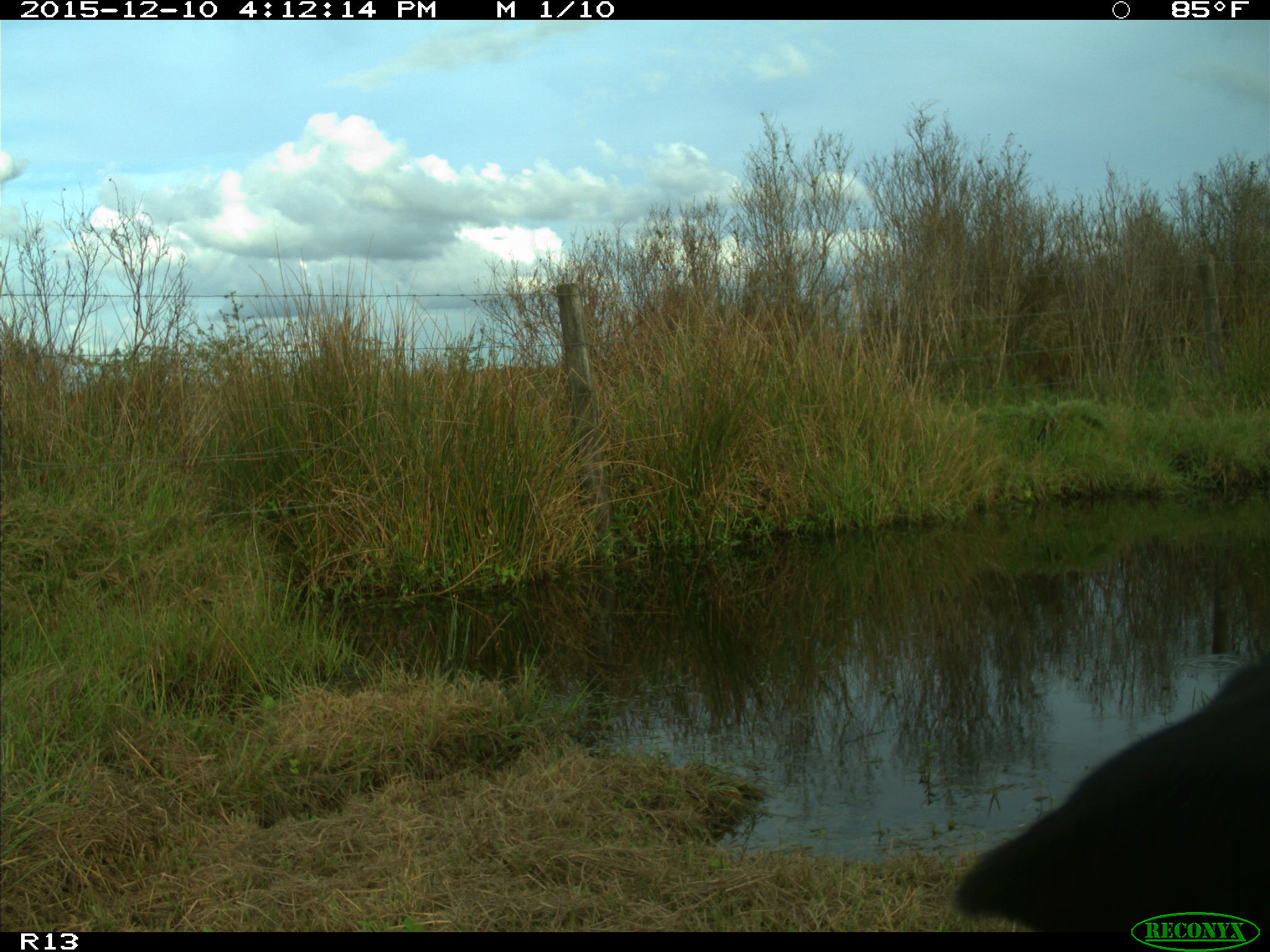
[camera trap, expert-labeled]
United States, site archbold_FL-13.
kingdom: Animalia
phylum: Chordata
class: Mammalia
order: Artiodactyla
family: Bovidae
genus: Bos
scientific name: Bos taurus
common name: domestic cow